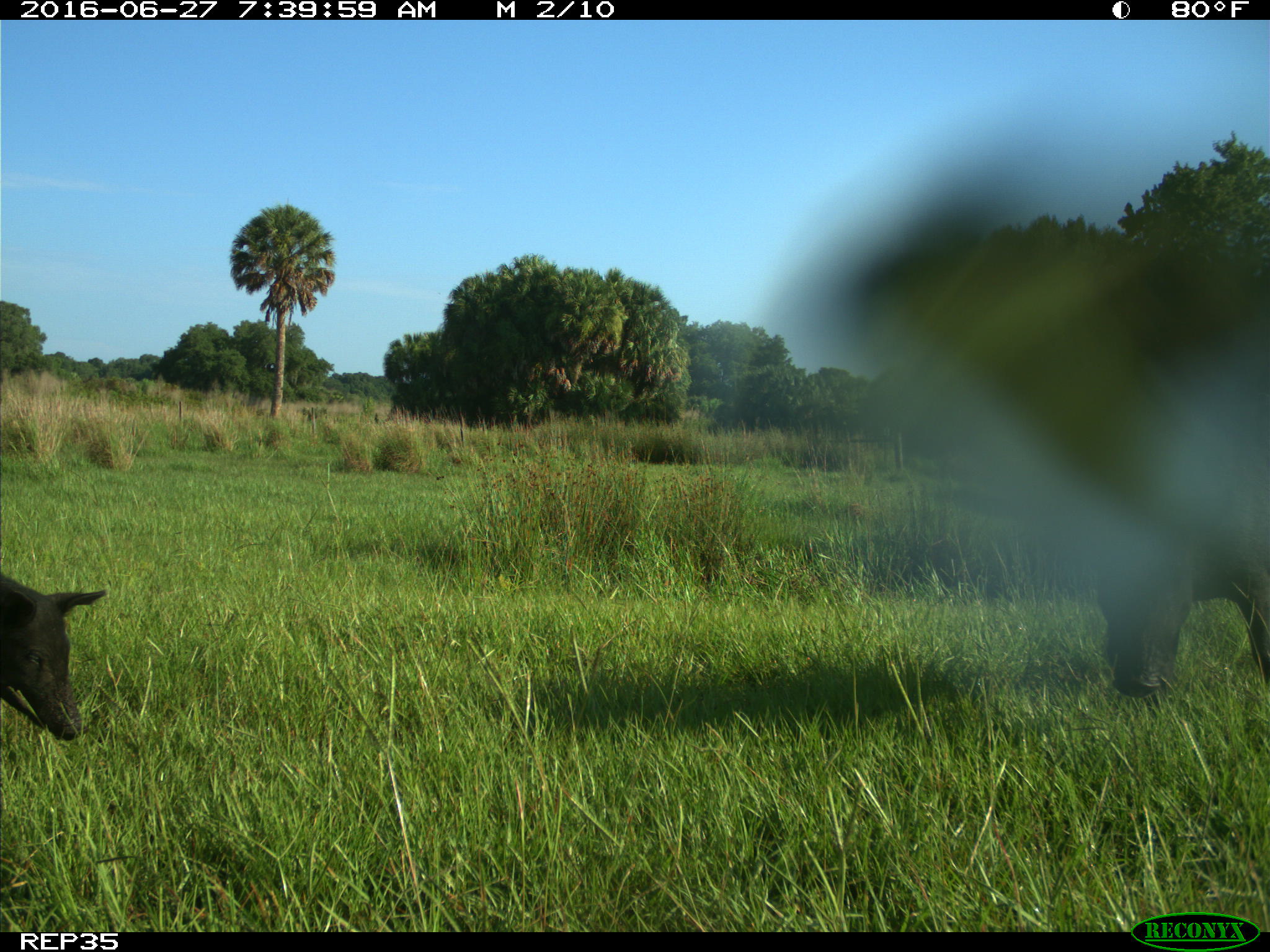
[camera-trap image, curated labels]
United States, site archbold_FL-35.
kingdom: Animalia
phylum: Chordata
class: Mammalia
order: Artiodactyla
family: Suidae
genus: Sus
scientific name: Sus scrofa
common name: wild boar